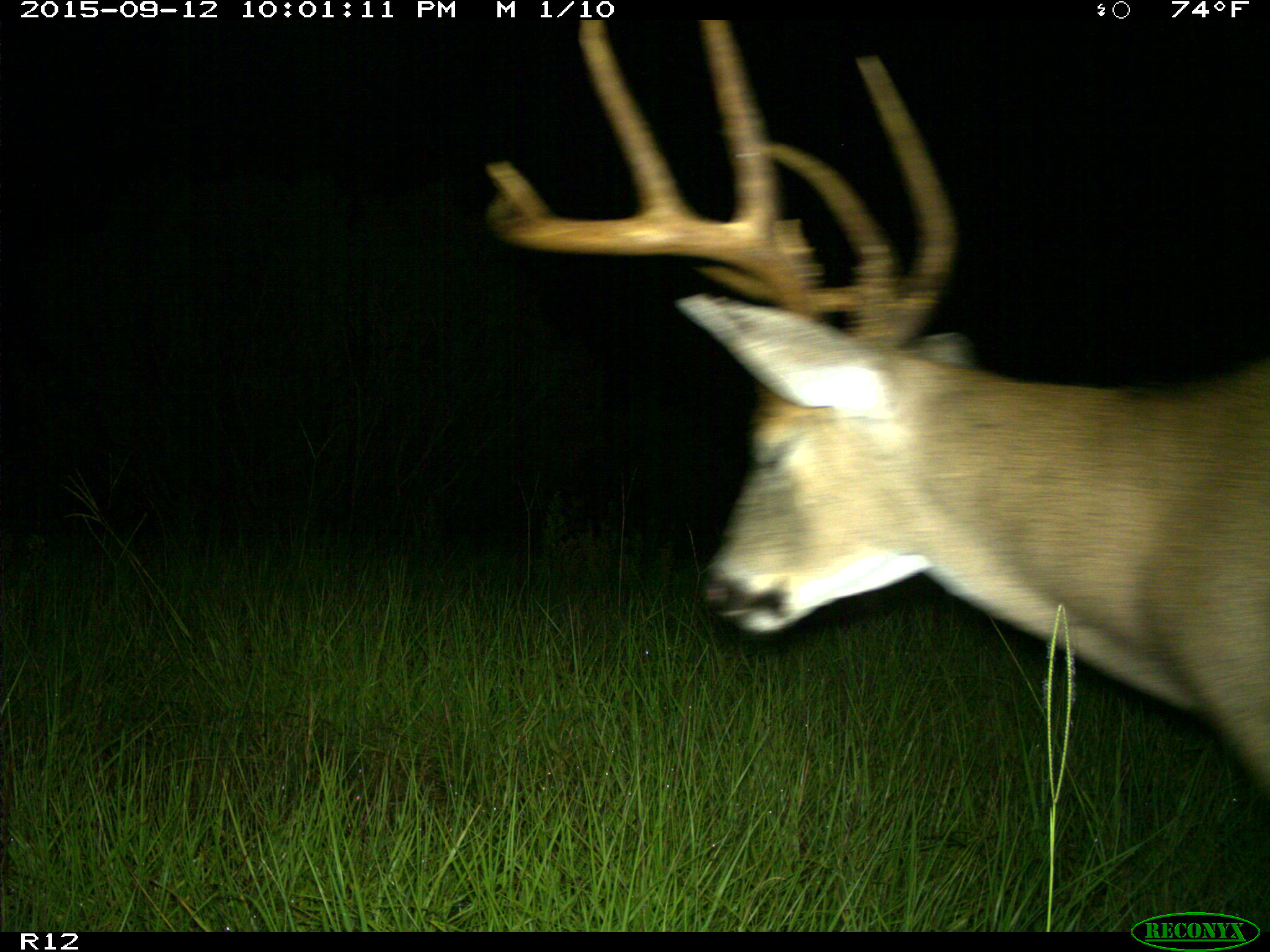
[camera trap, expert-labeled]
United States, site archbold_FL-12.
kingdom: Animalia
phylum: Chordata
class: Mammalia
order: Artiodactyla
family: Cervidae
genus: Odocoileus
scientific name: Odocoileus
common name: deer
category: unidentified deer